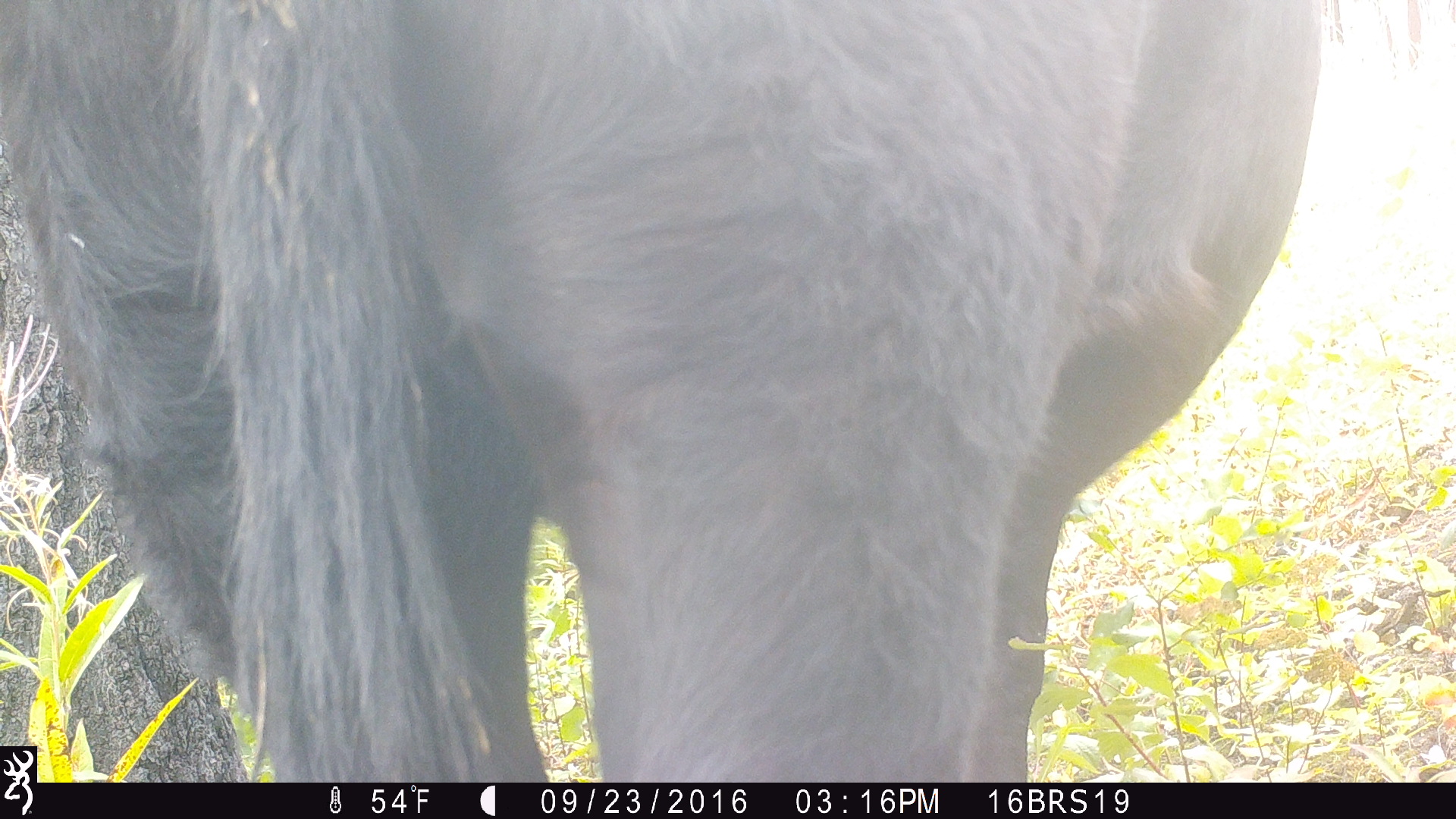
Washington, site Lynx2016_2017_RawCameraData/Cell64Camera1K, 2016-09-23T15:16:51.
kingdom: Animalia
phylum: Chordata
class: Mammalia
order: Artiodactyla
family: Bovidae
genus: Bos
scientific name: Bos taurus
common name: domestic cattle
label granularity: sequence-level